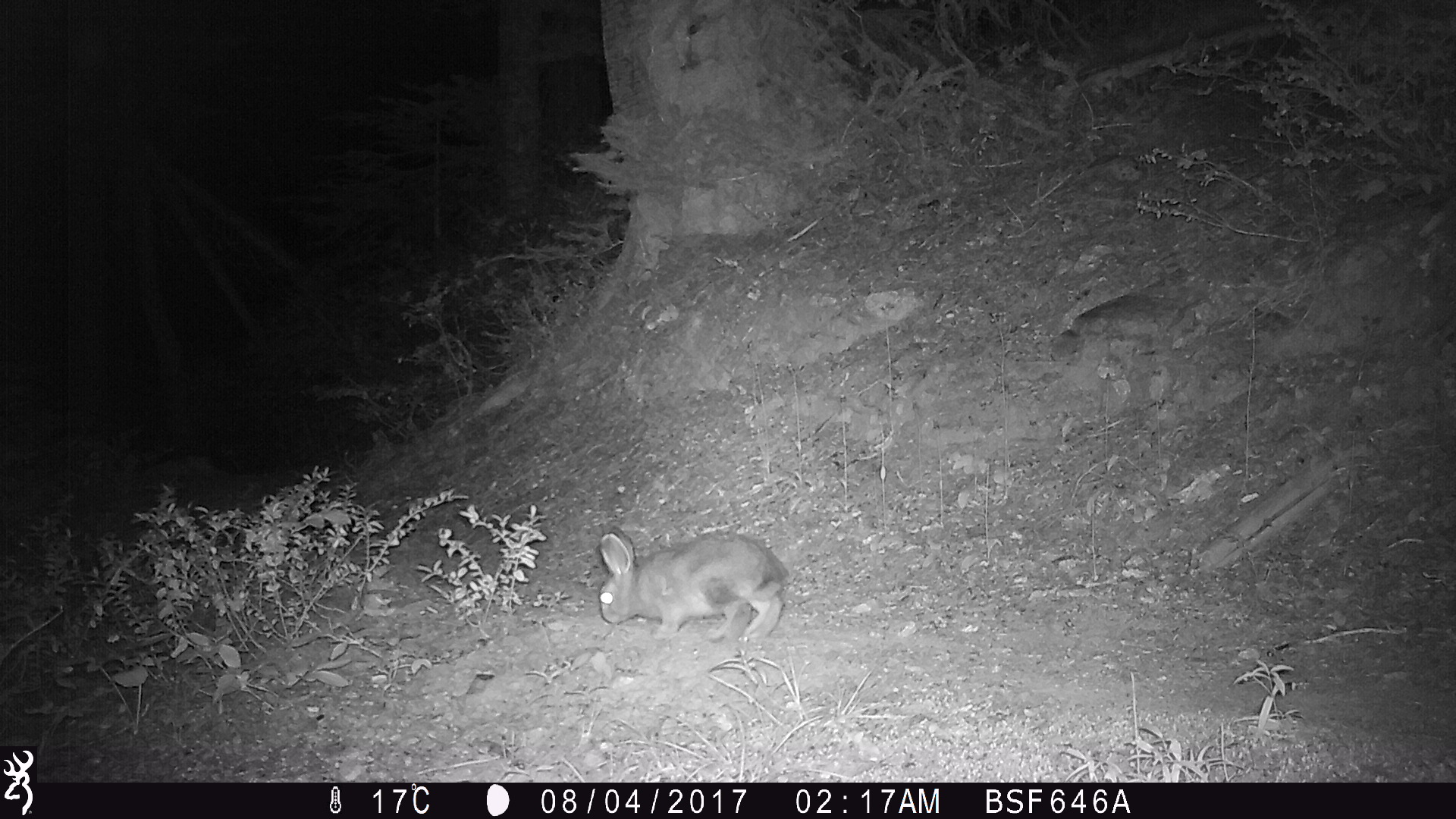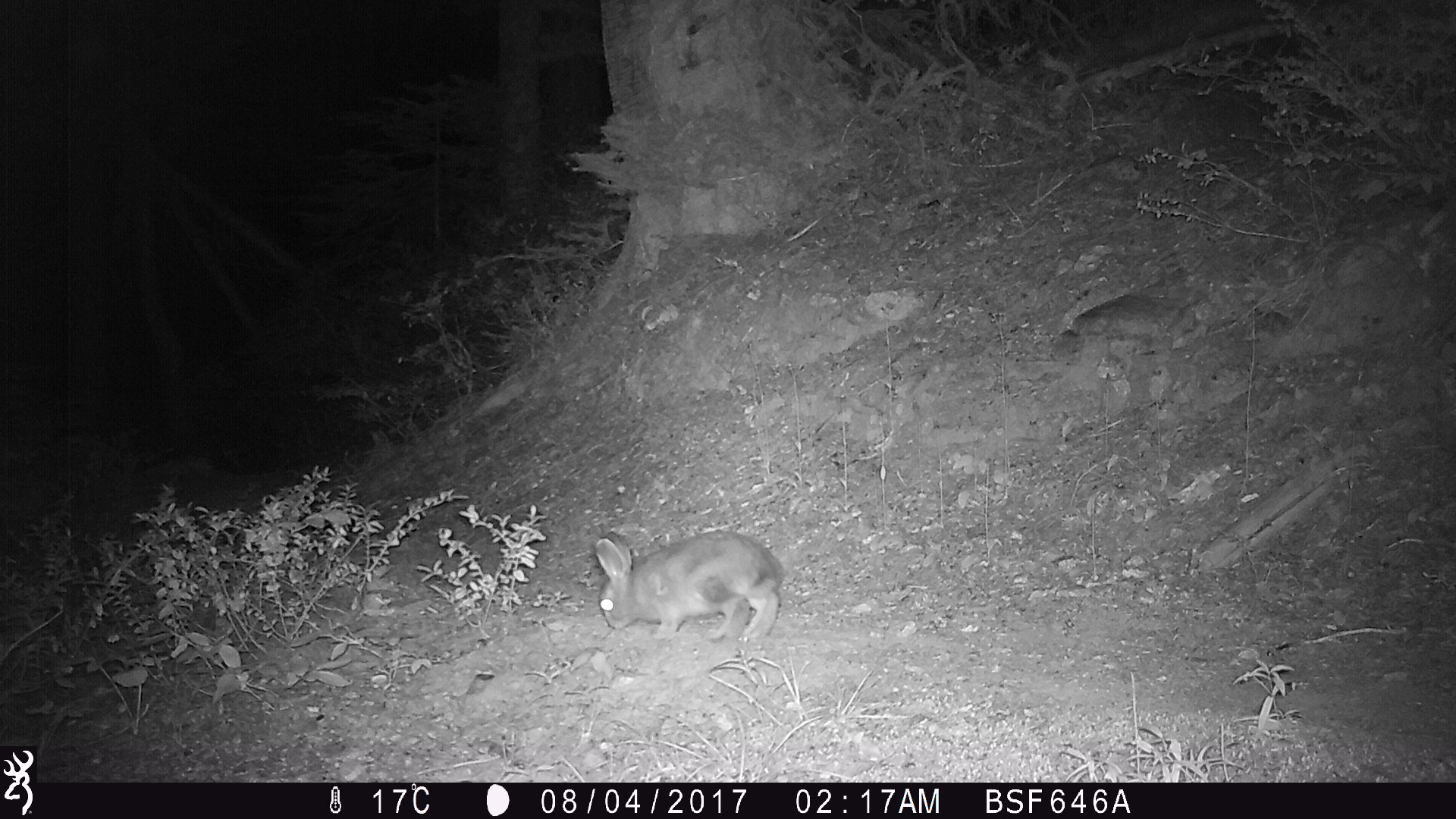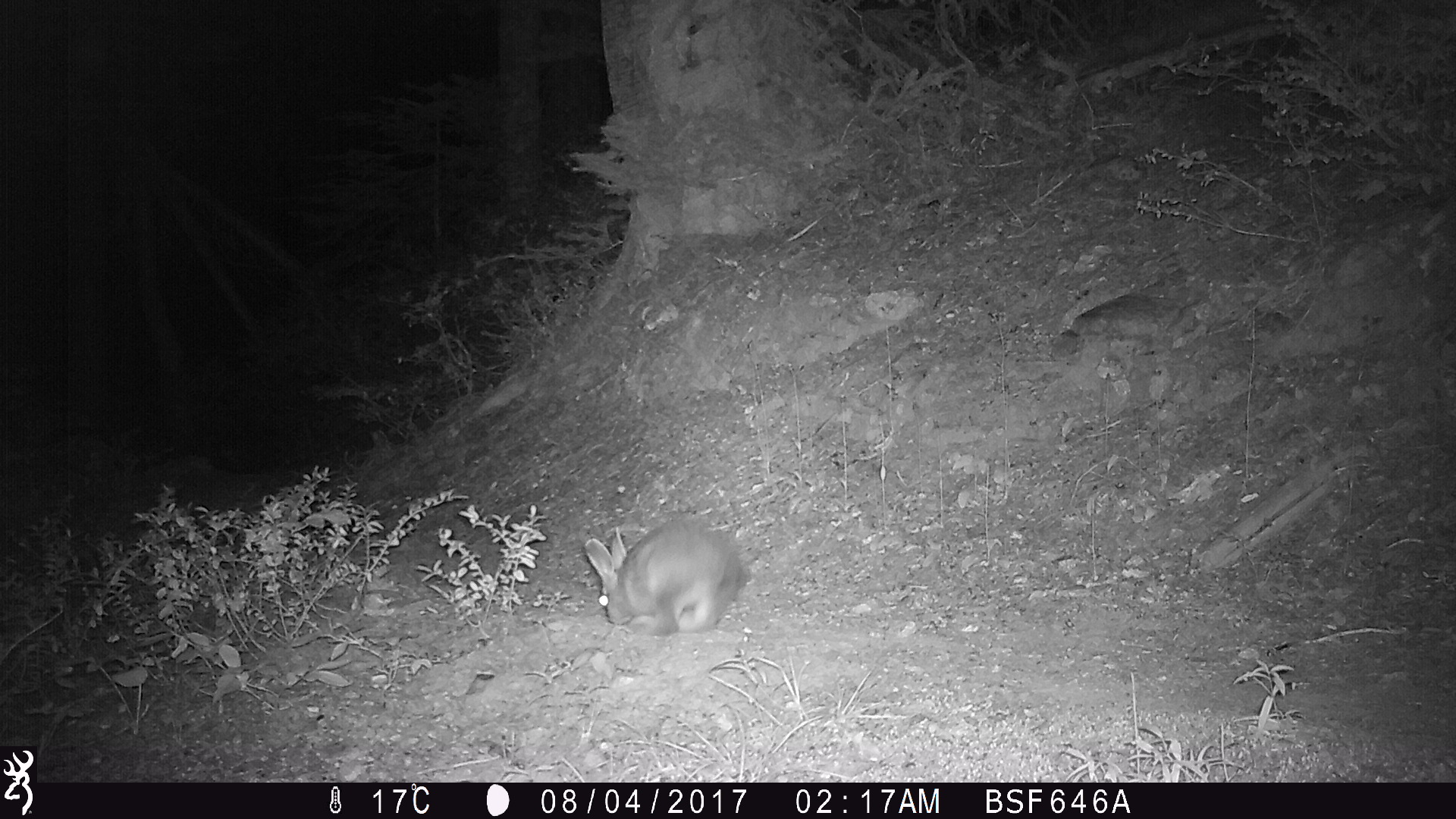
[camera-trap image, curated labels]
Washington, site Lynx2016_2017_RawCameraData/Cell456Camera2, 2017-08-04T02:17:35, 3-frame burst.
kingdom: Animalia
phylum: Chordata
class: Mammalia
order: Lagomorpha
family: Leporidae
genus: Lepus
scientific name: Lepus americanus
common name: snowshoe hare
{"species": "Lepus americanus (snowshoe hare)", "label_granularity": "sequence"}